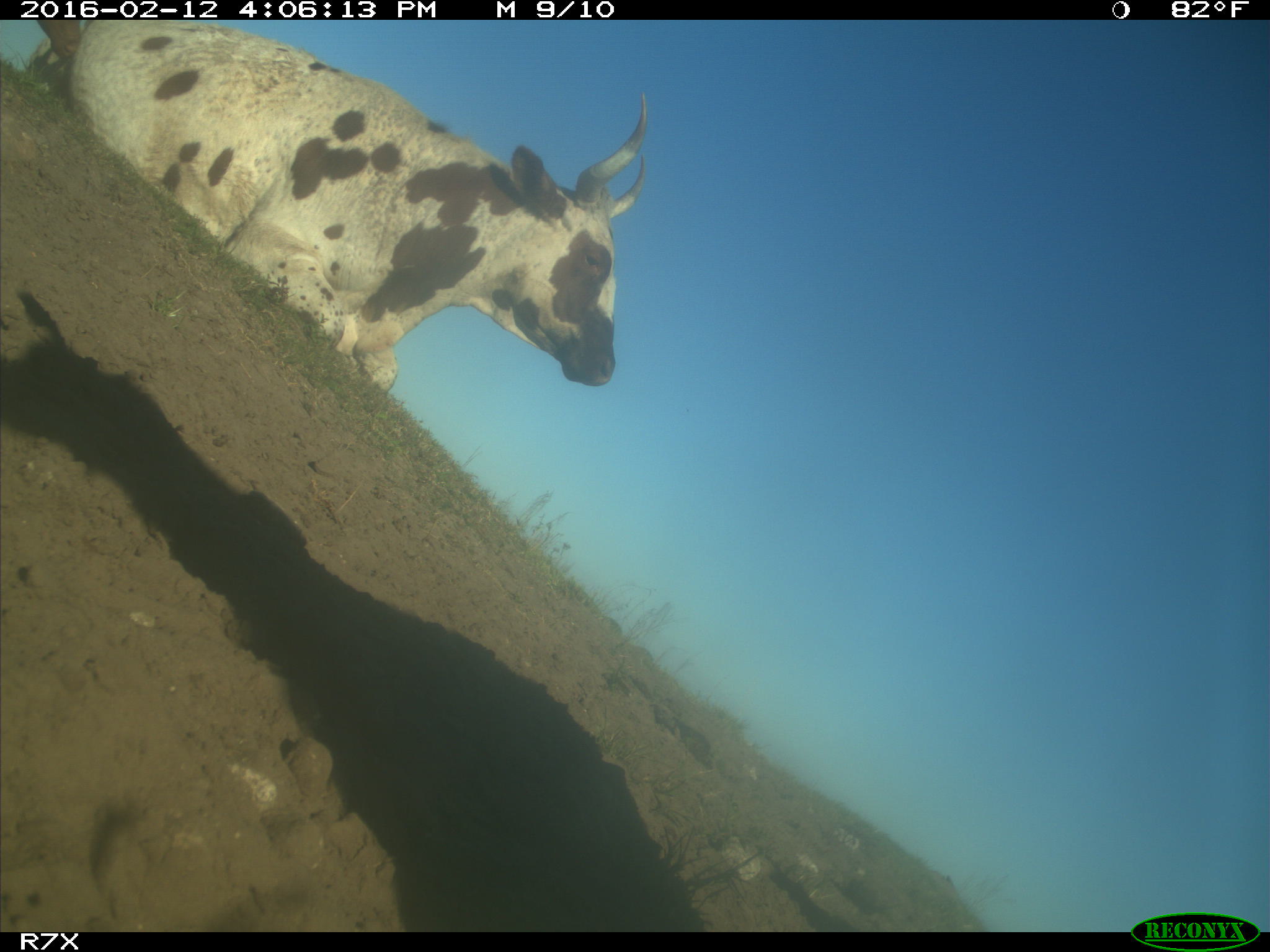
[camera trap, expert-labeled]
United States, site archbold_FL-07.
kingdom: Animalia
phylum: Chordata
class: Mammalia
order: Artiodactyla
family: Bovidae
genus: Bos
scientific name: Bos taurus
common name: domestic cow